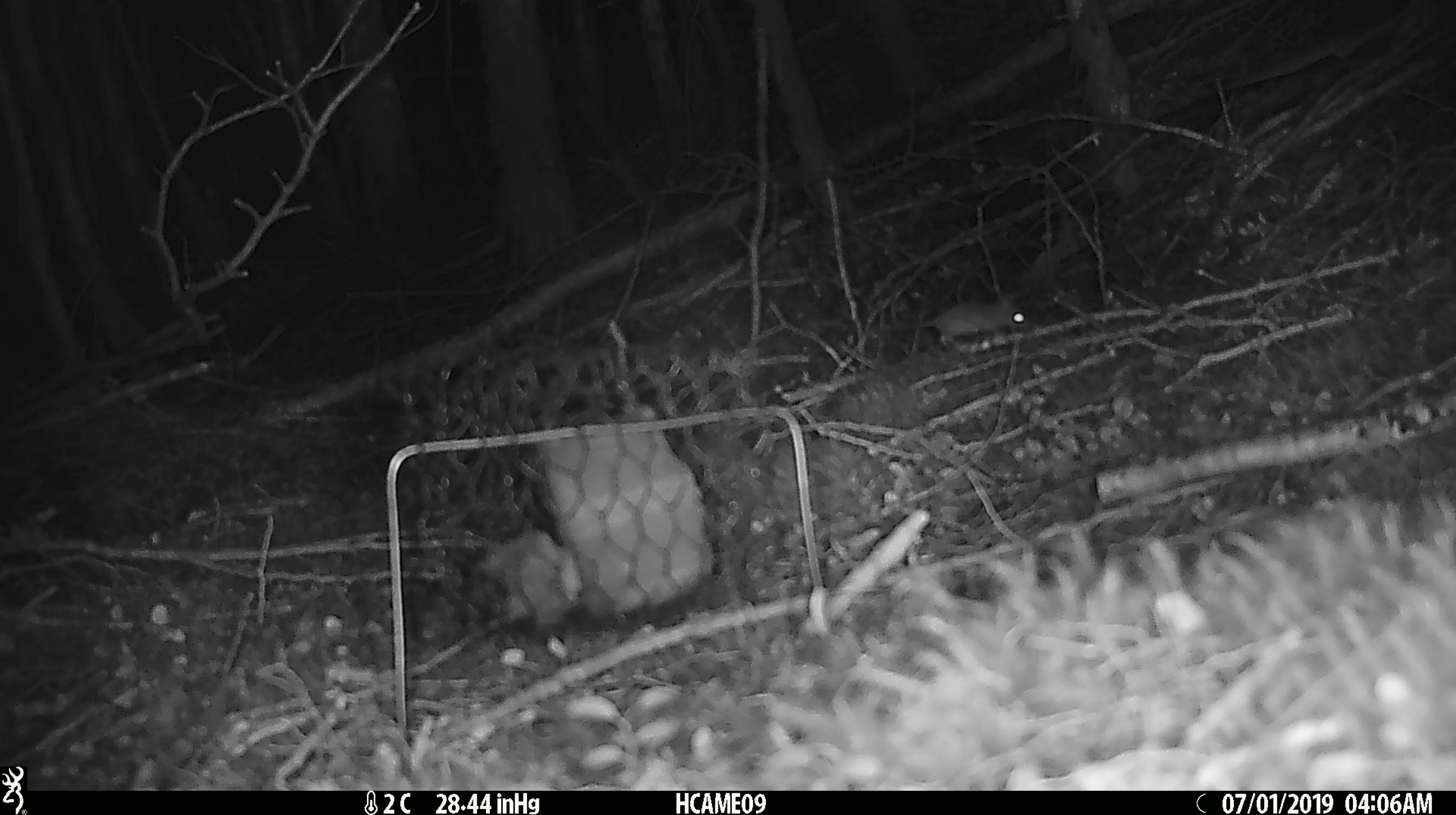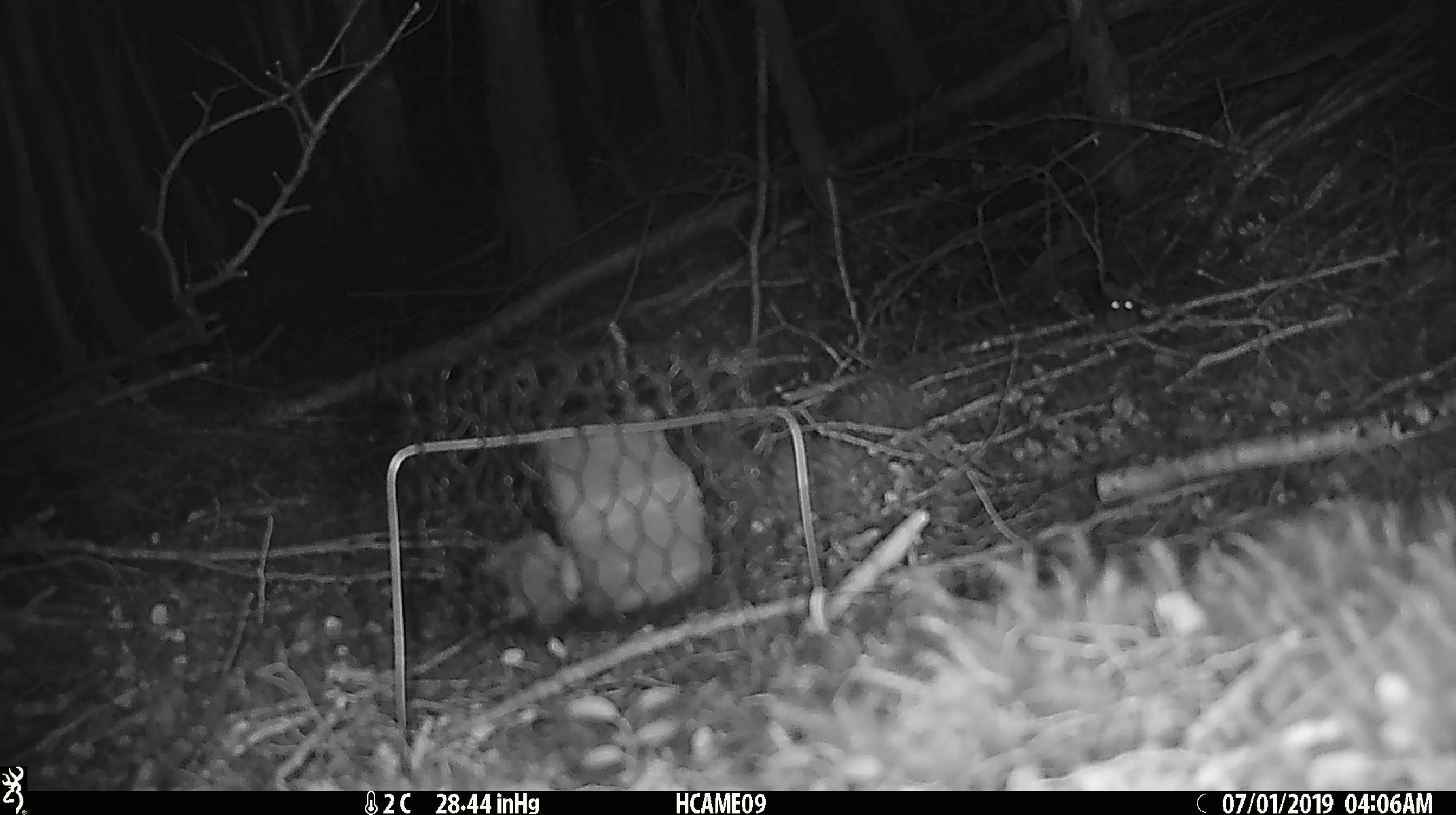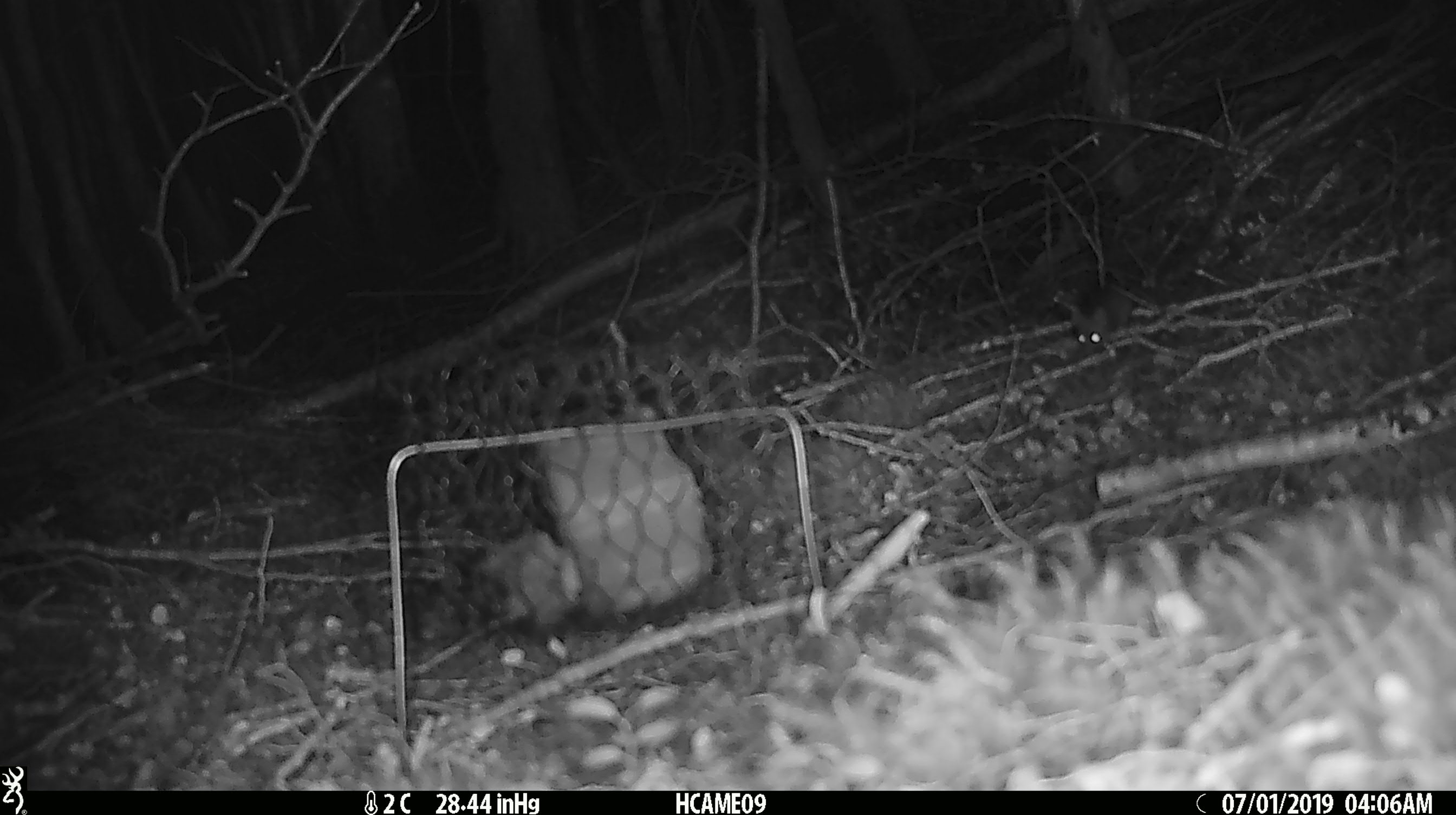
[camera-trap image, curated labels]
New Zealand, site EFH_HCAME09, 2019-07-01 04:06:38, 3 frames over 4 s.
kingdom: Animalia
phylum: Chordata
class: Mammalia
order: Rodentia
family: Muridae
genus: Mus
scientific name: Mus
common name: mouse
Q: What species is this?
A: Mouse (Mus).